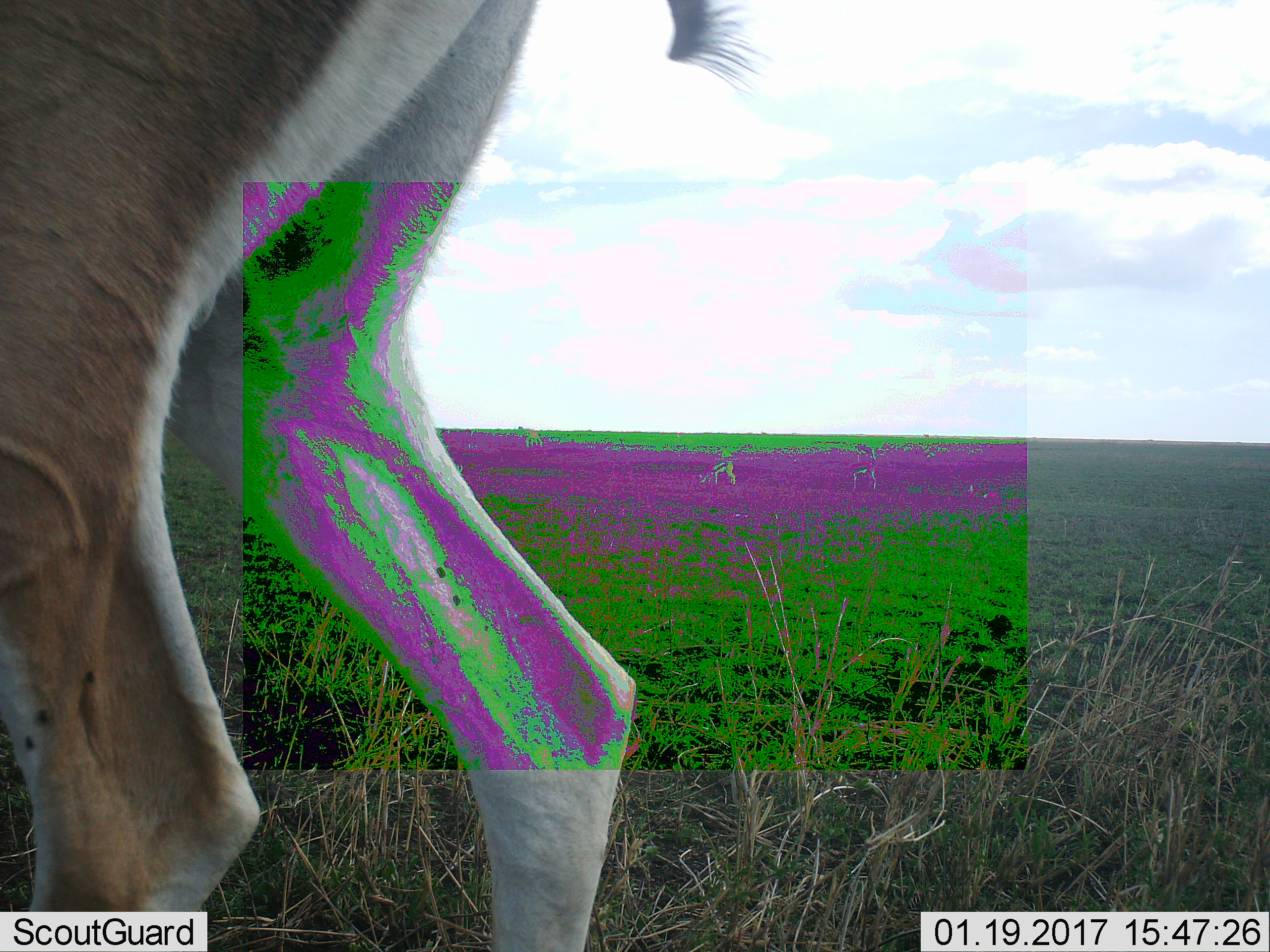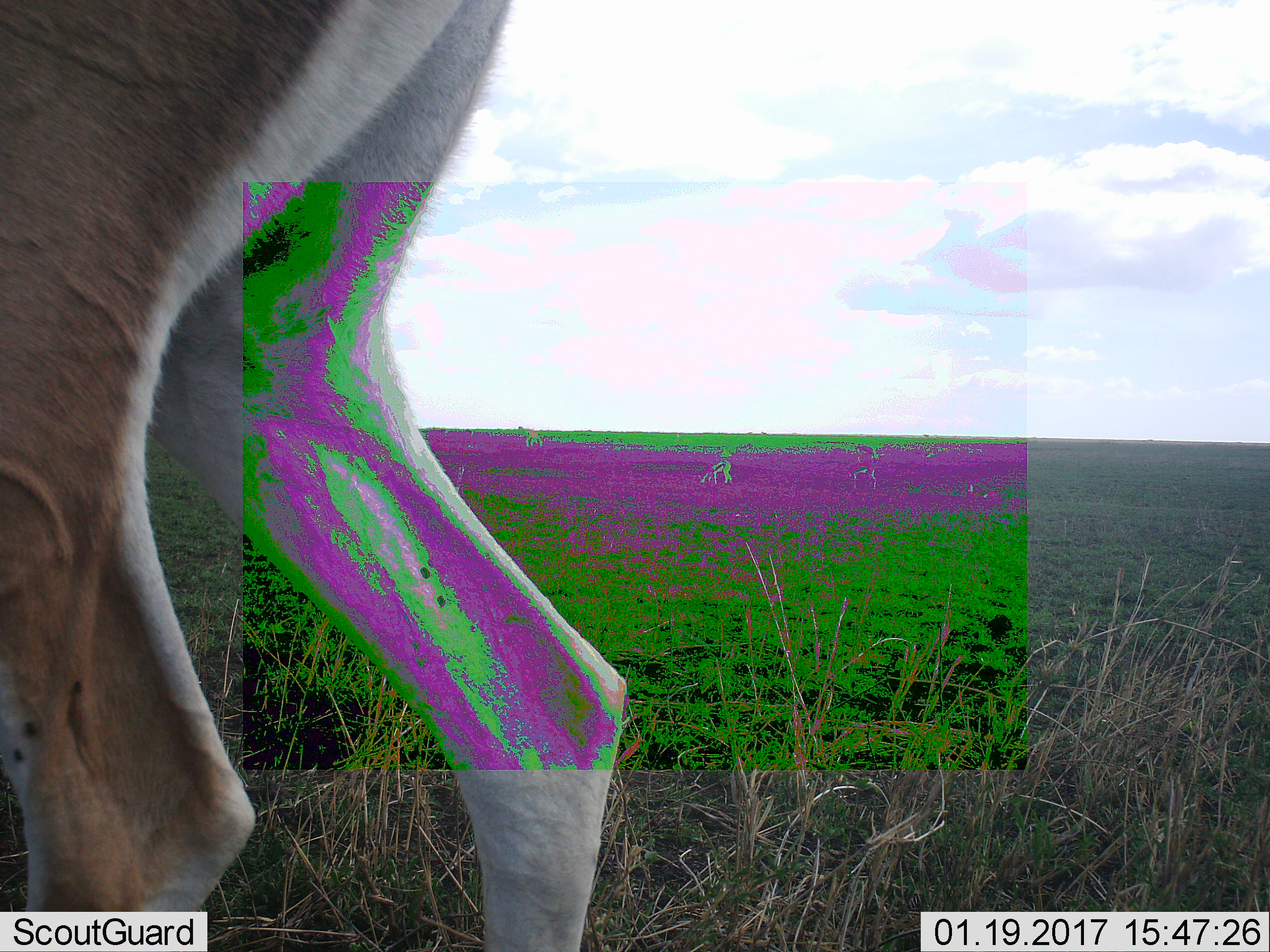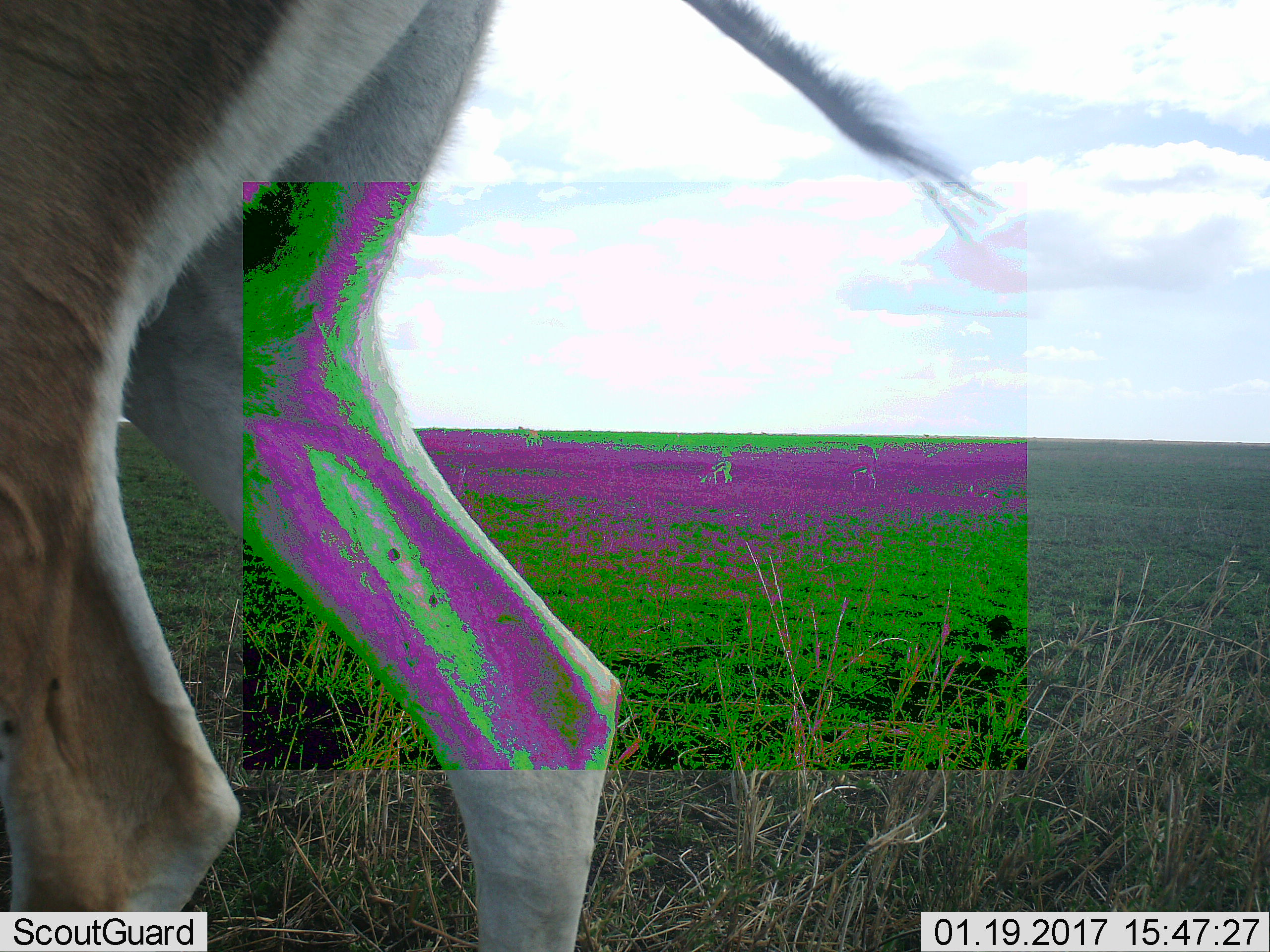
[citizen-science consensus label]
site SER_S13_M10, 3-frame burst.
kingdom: Animalia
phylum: Chordata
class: Mammalia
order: Artiodactyla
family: Bovidae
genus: Eudorcas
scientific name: Eudorcas thomsonii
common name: thomson's gazelle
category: gazellethomsons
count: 4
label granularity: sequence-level